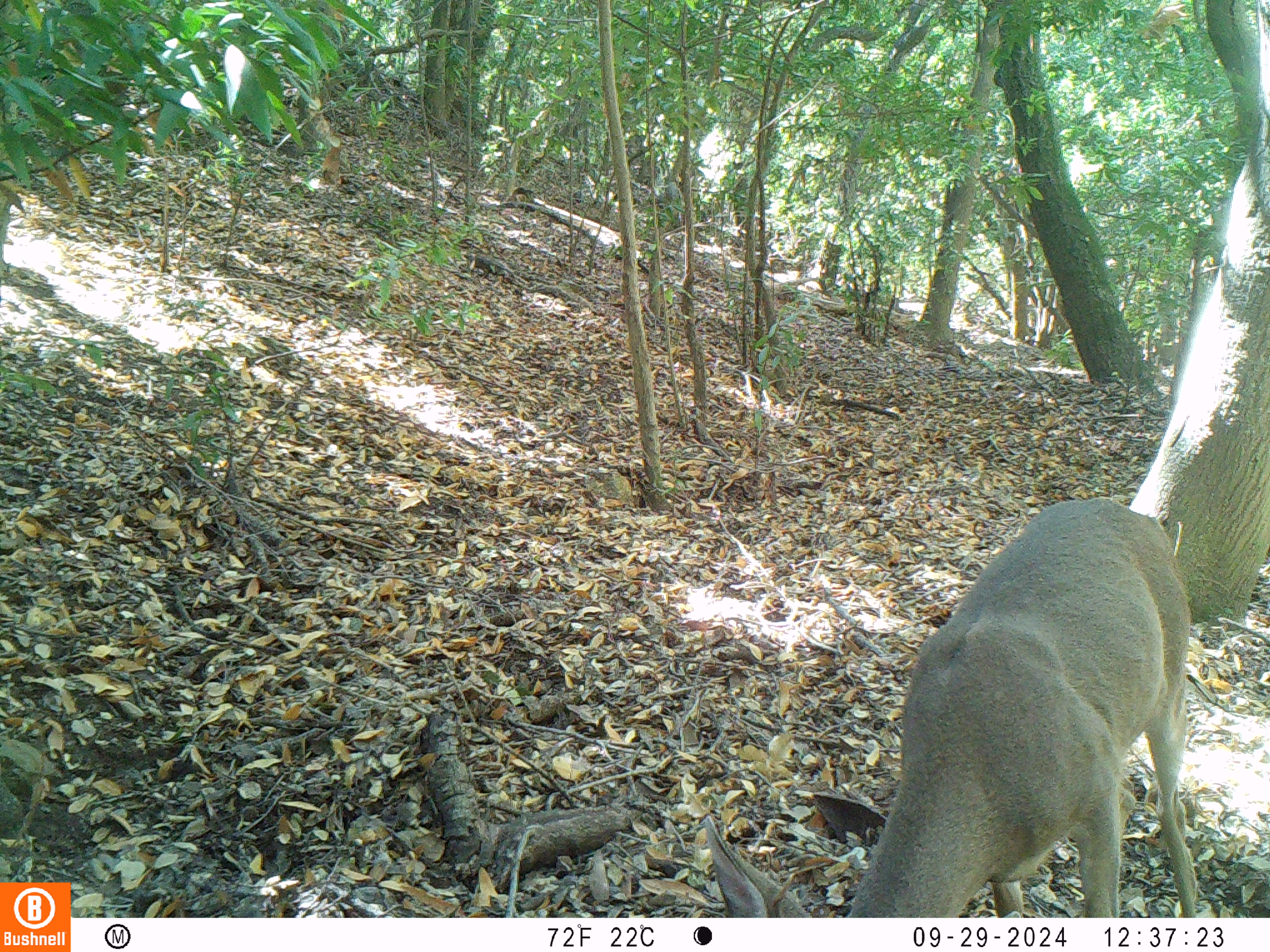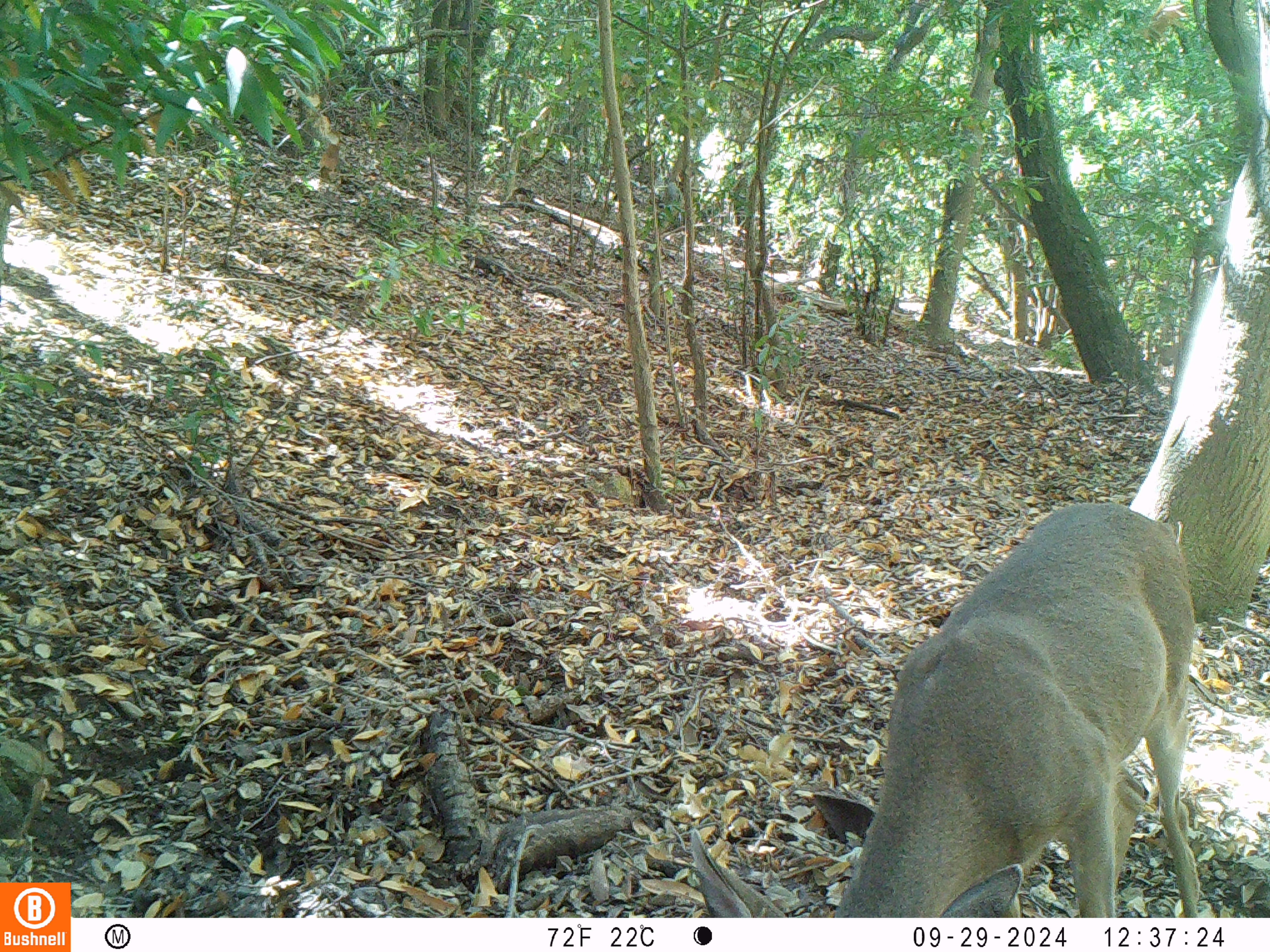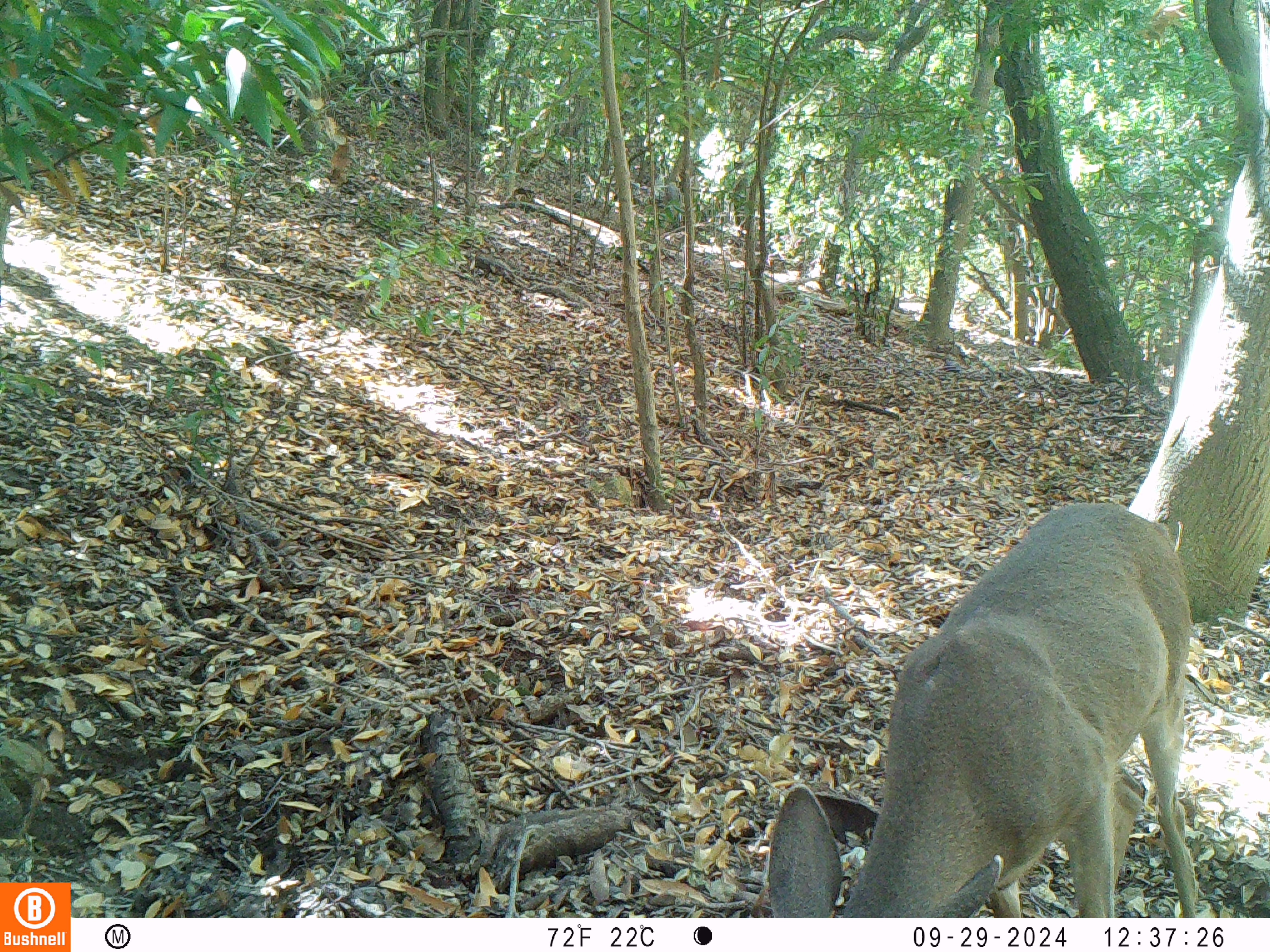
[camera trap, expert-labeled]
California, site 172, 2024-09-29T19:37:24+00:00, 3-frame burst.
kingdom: Animalia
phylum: Chordata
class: Mammalia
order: Artiodactyla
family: Cervidae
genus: Odocoileus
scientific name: Odocoileus hemionus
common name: mule deer